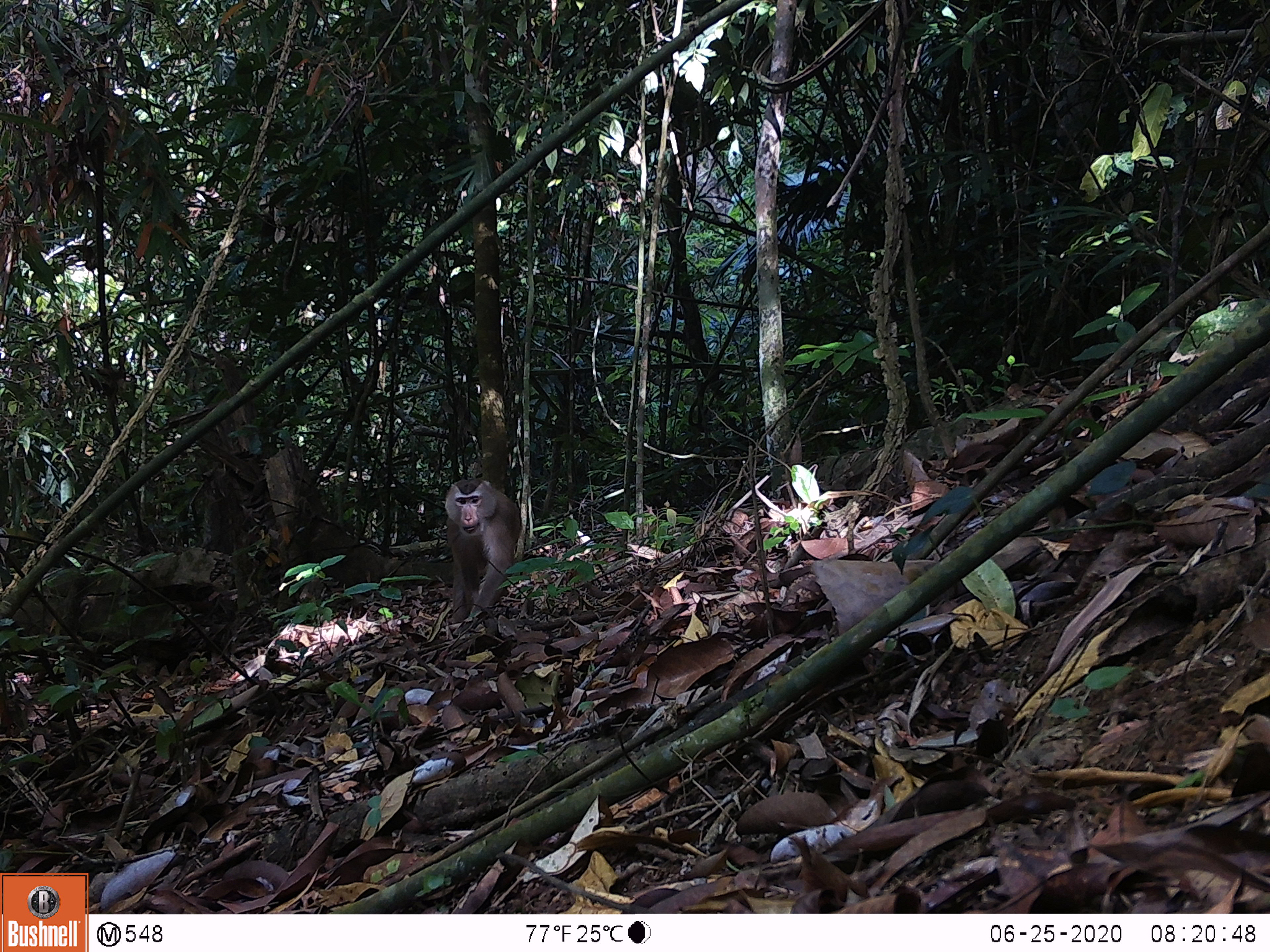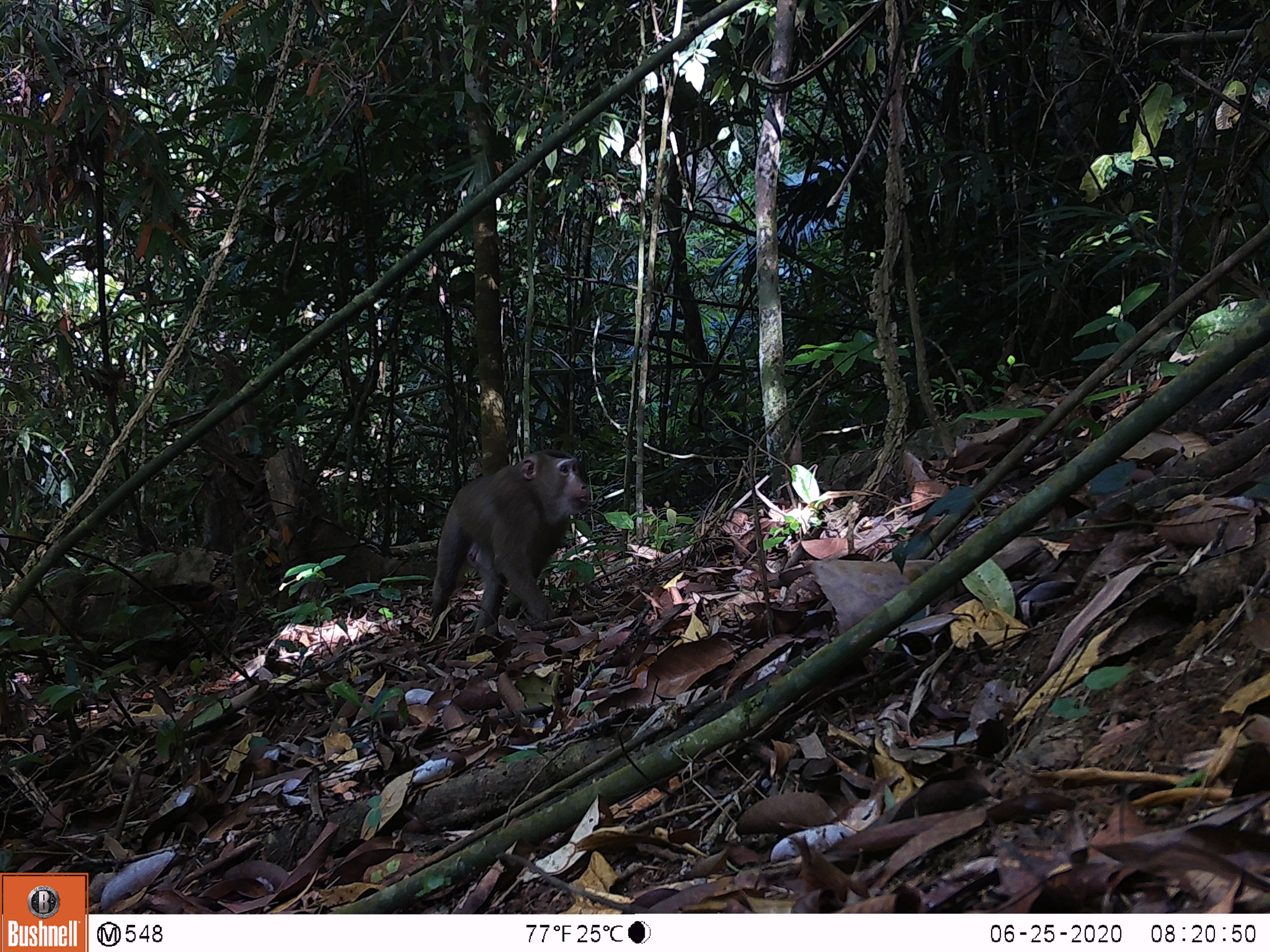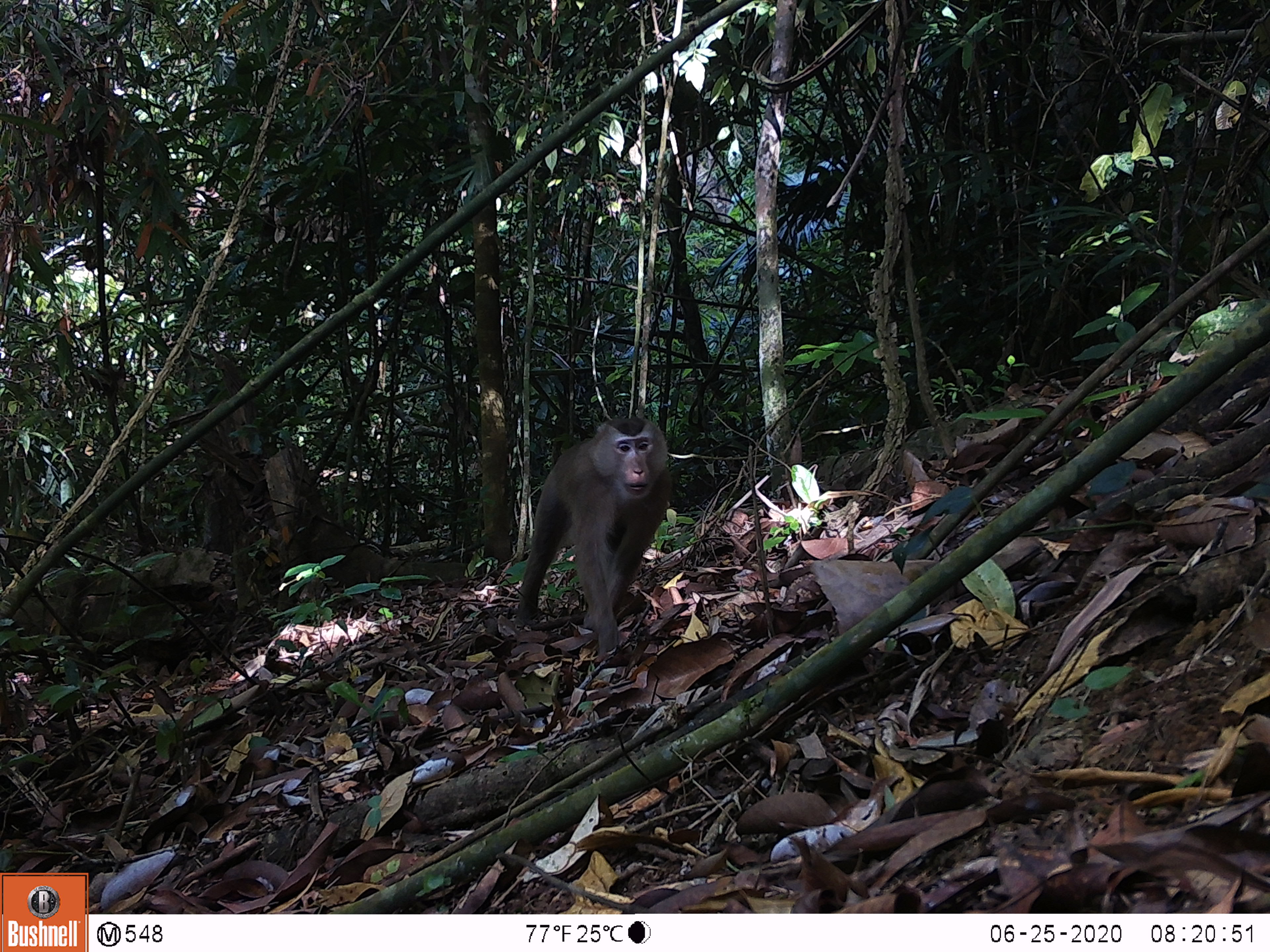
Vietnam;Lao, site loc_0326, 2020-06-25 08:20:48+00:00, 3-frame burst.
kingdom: Animalia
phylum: Chordata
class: Mammalia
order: Primates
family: Cercopithecidae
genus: Macaca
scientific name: Macaca nemestrina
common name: pig-tailed macaque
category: pig tailed macaque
Pig tailed macaque (pig-tailed macaque) (Macaca nemestrina). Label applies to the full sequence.